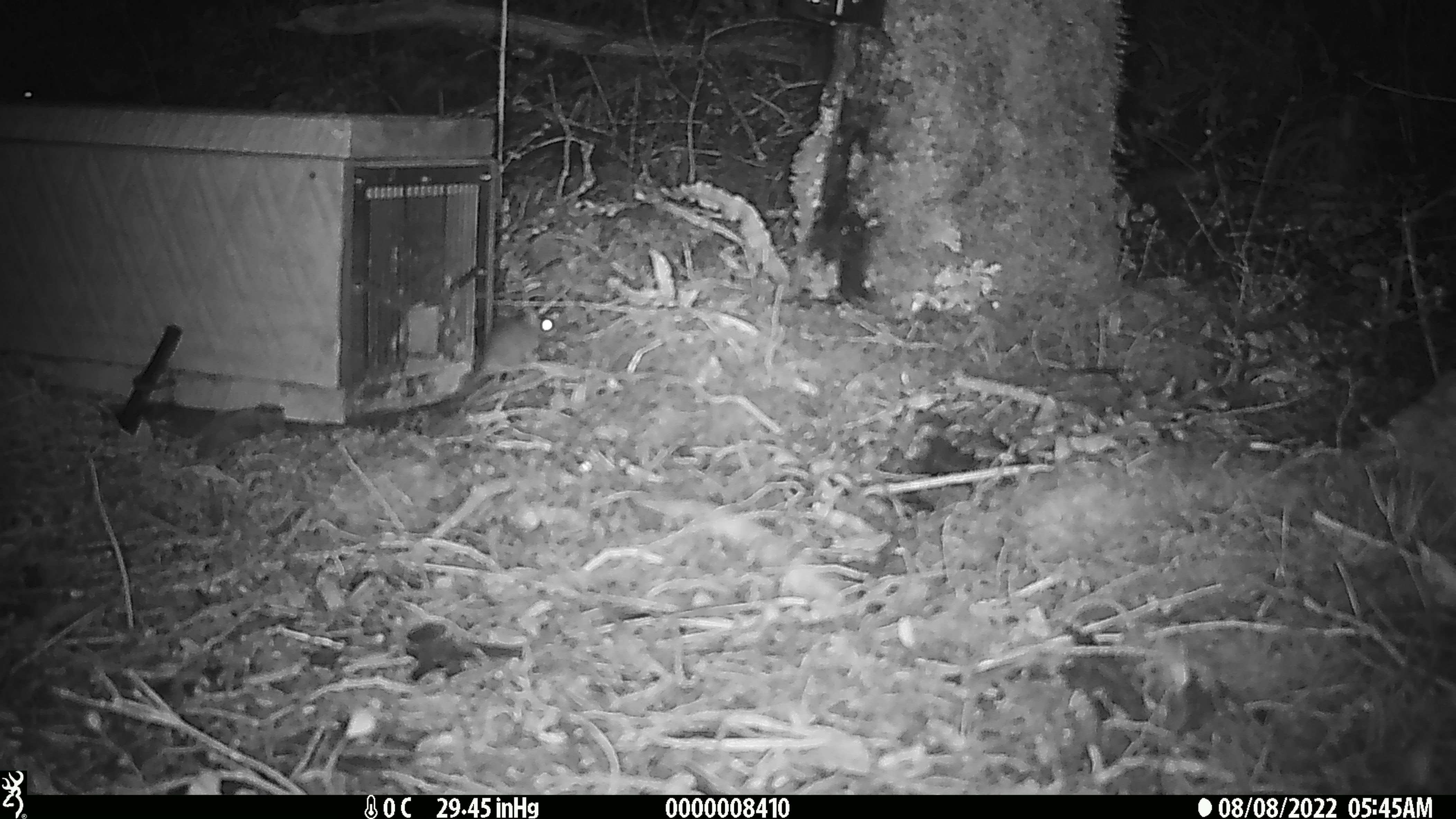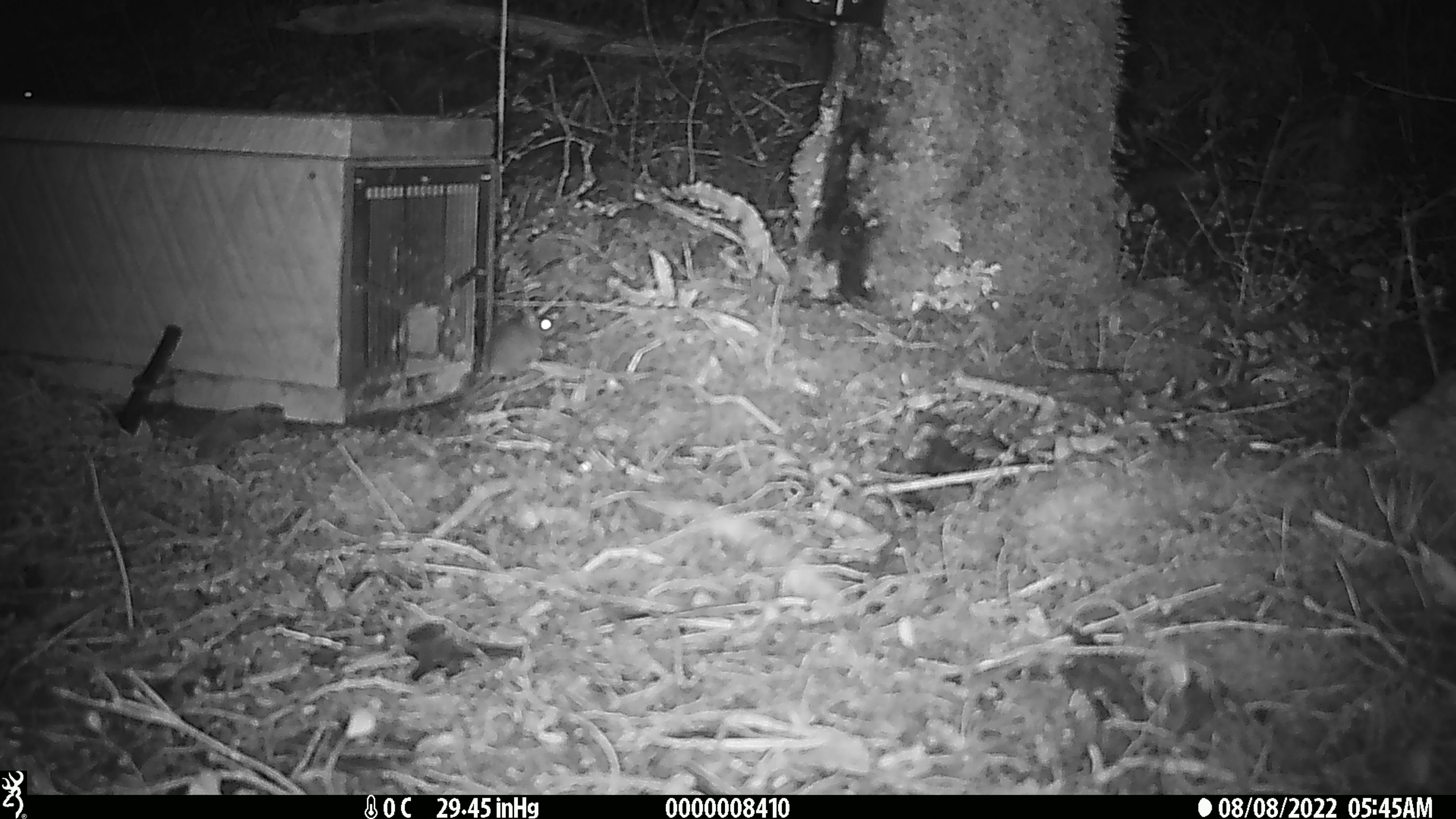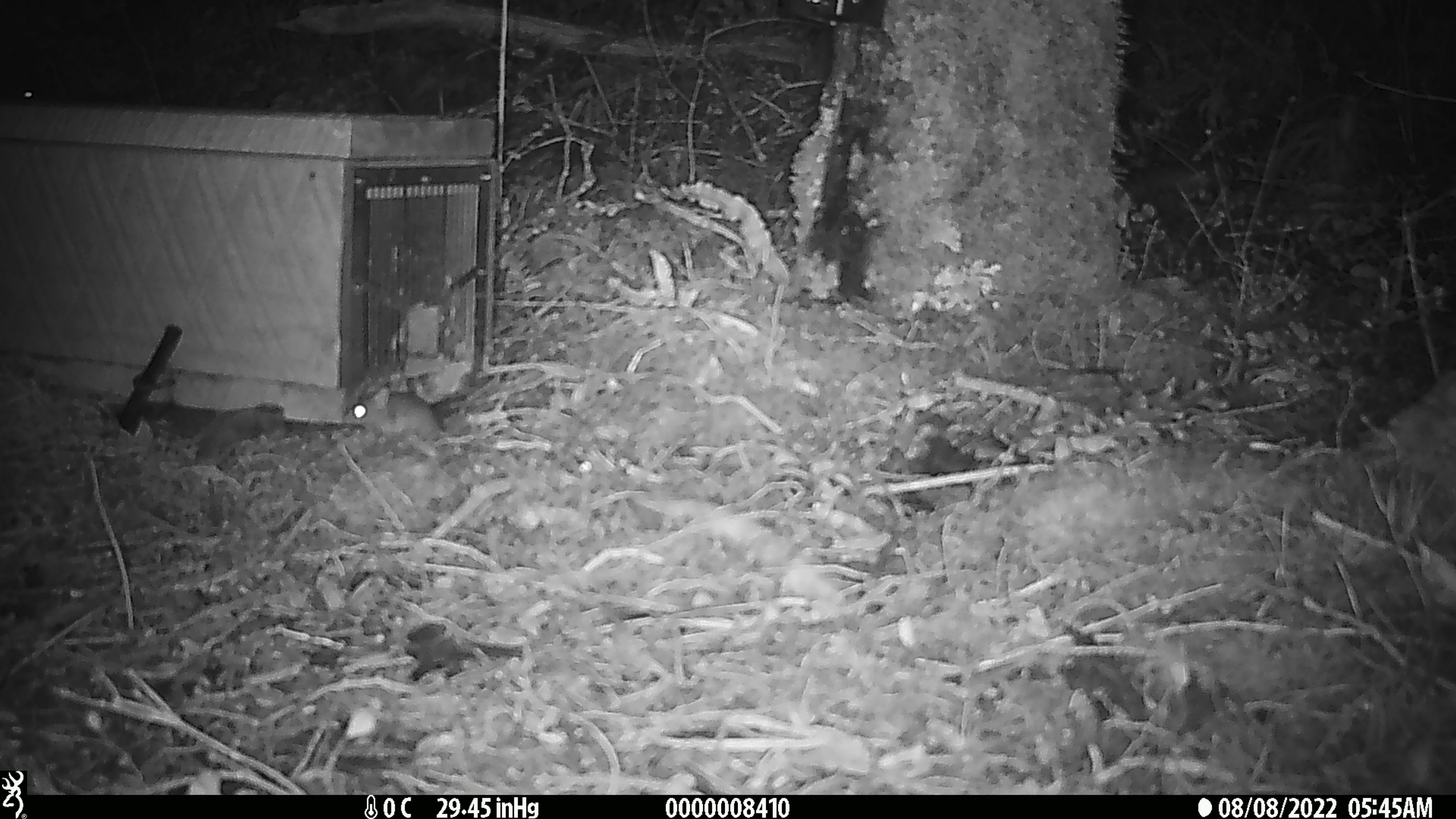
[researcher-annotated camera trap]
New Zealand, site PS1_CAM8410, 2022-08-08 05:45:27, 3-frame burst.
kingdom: Animalia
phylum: Chordata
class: Mammalia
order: Rodentia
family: Muridae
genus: Mus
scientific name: Mus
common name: mouse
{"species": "mouse (Mus)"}